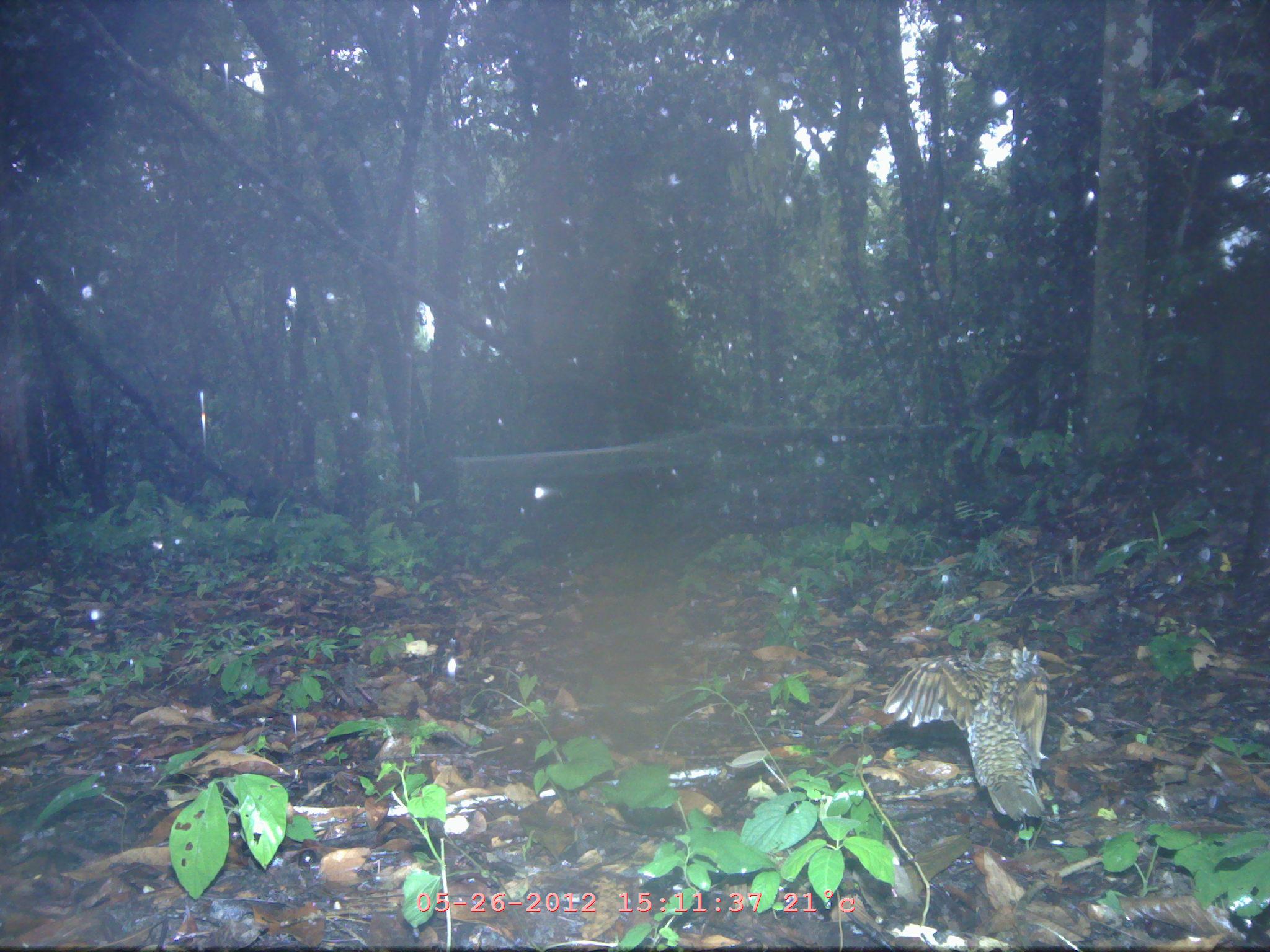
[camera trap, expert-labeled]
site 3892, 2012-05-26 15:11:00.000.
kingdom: Animalia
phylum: Chordata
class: Aves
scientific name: Aves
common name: bird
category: unknown bird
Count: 1.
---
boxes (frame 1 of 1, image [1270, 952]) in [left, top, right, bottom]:
unknown bird: [882, 638, 1050, 820]